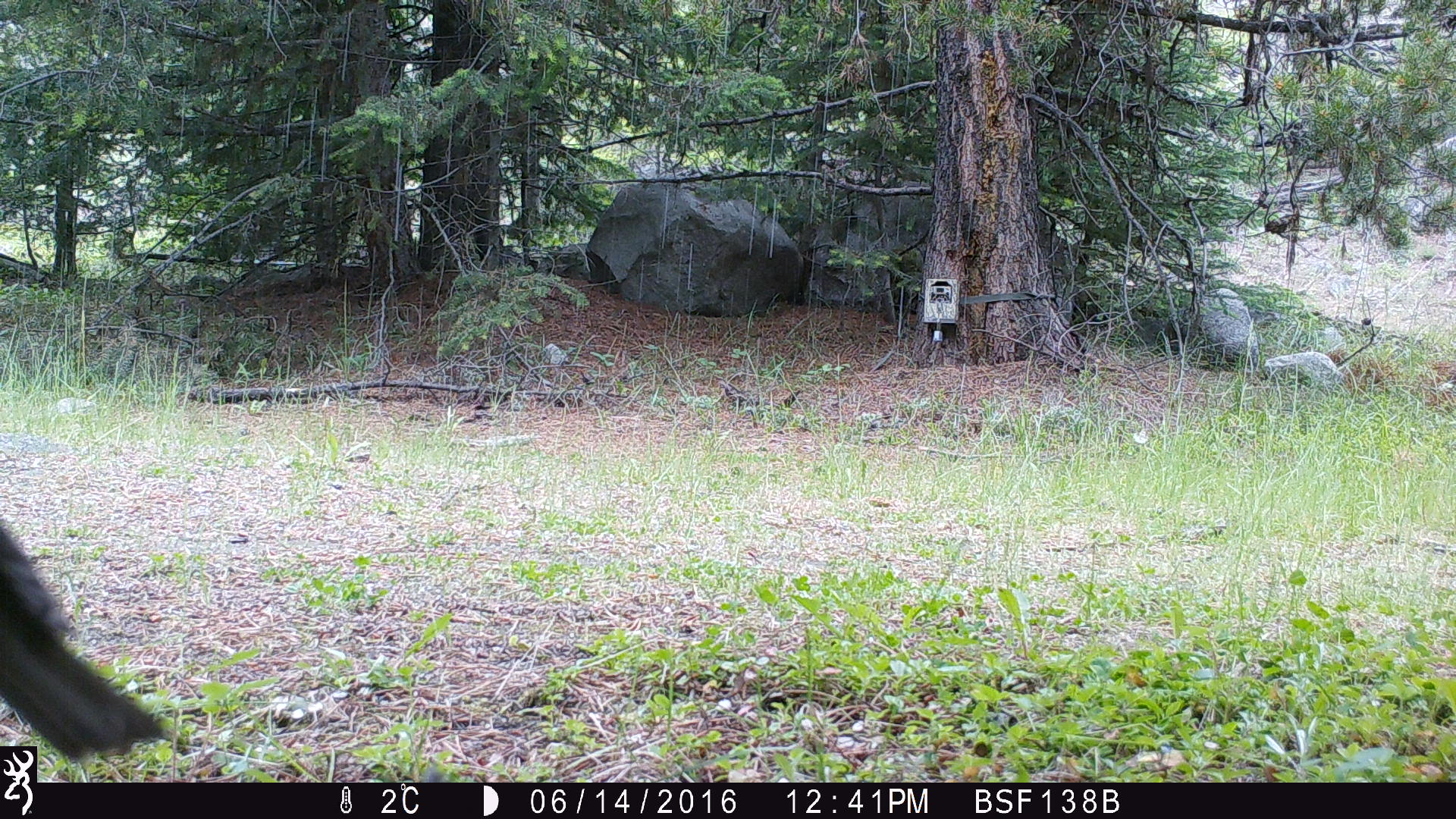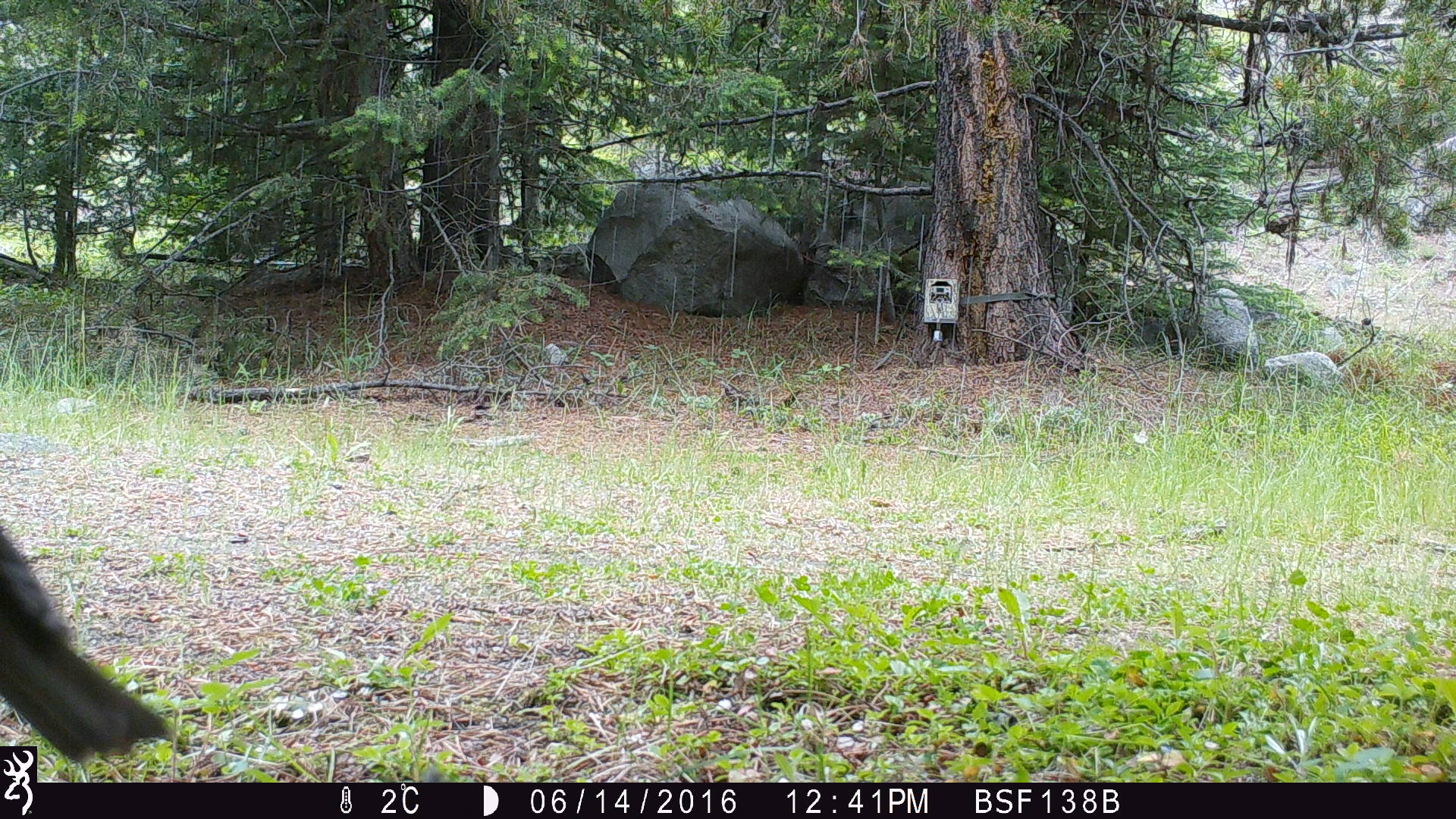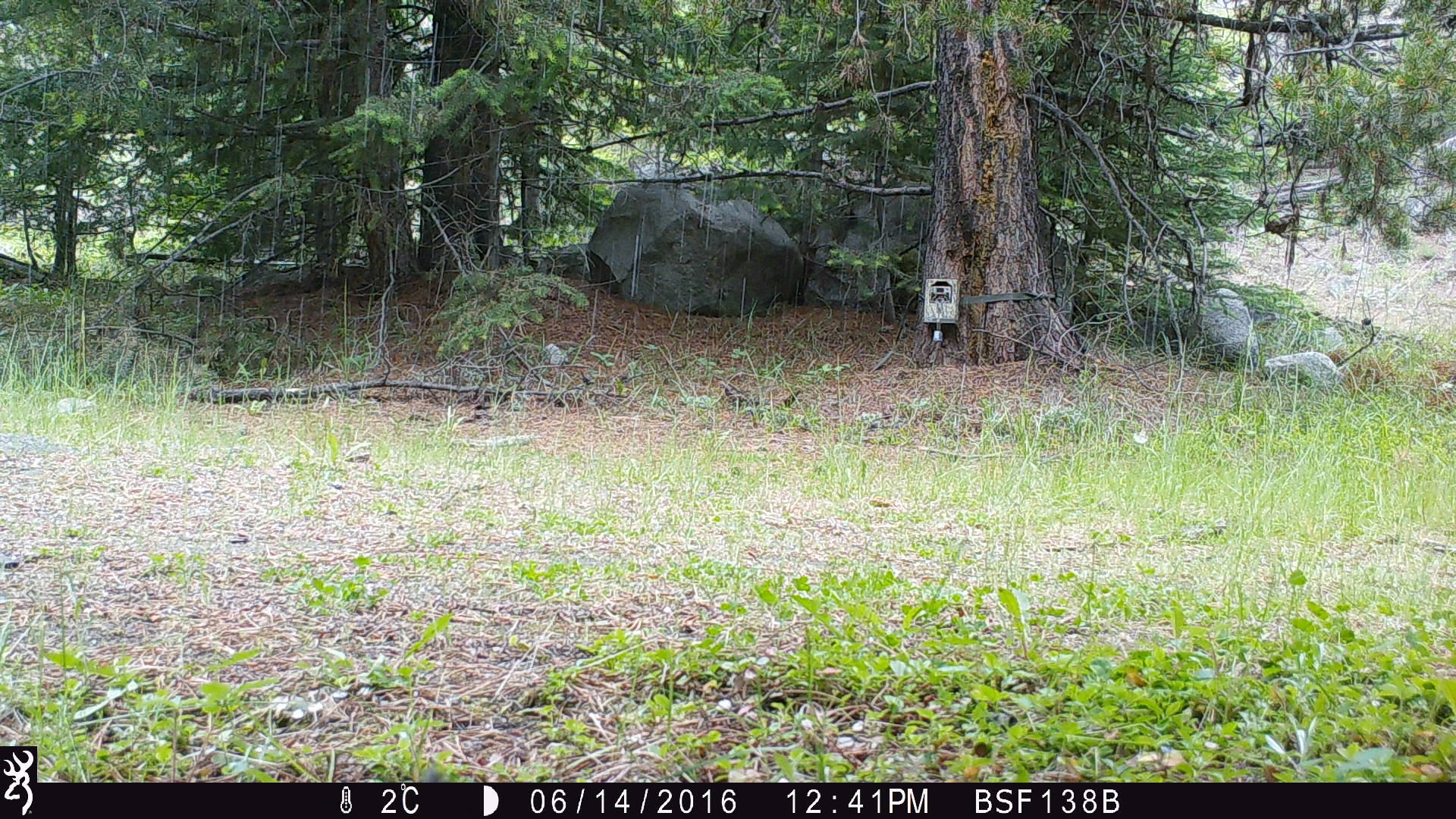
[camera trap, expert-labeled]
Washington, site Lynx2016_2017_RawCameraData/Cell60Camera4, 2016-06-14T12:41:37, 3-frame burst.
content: unidentified animal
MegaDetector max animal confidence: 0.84